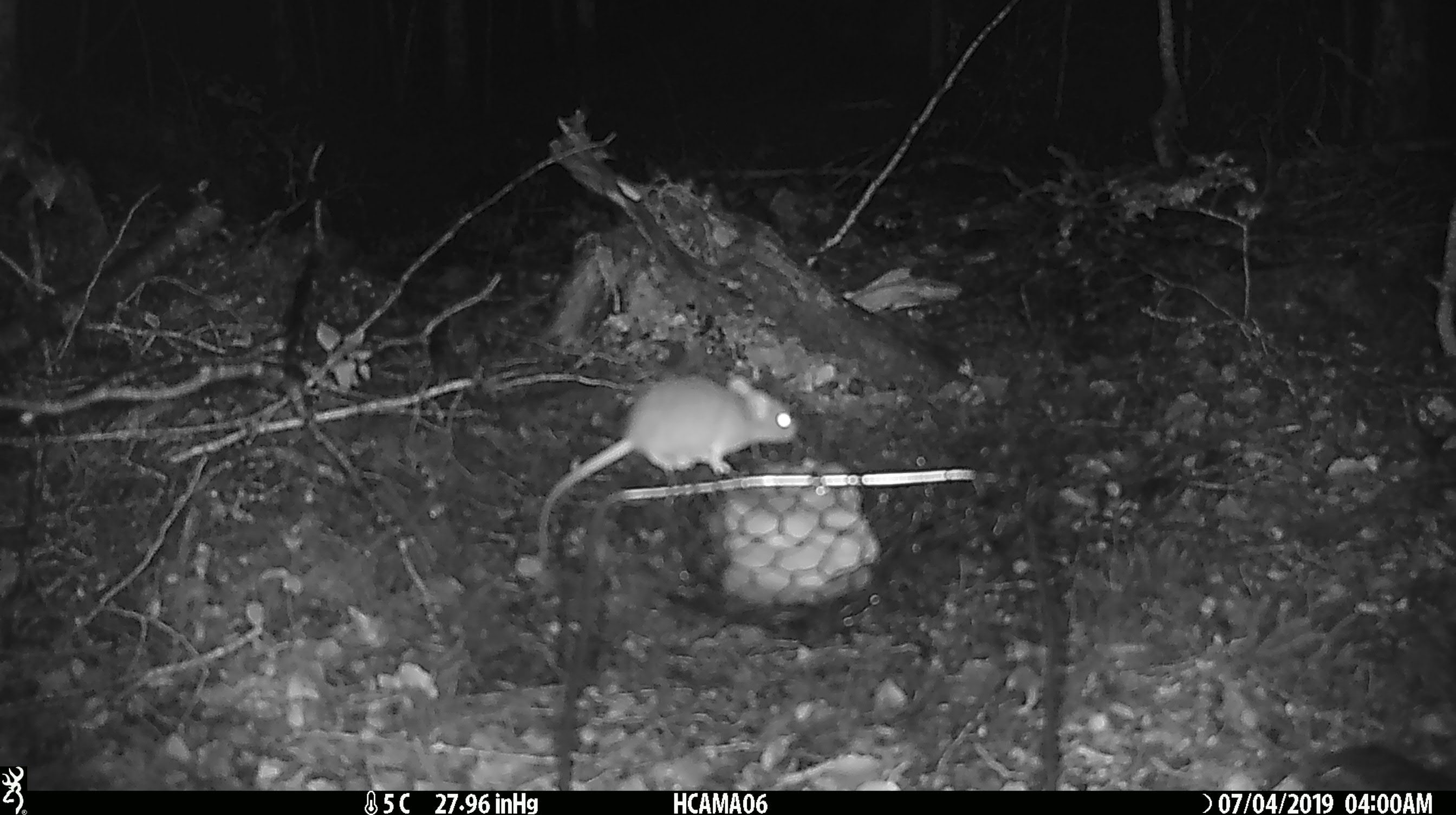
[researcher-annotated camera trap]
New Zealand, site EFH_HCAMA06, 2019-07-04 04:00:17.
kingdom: Animalia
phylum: Chordata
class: Mammalia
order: Rodentia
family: Muridae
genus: Mus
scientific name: Mus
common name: mouse